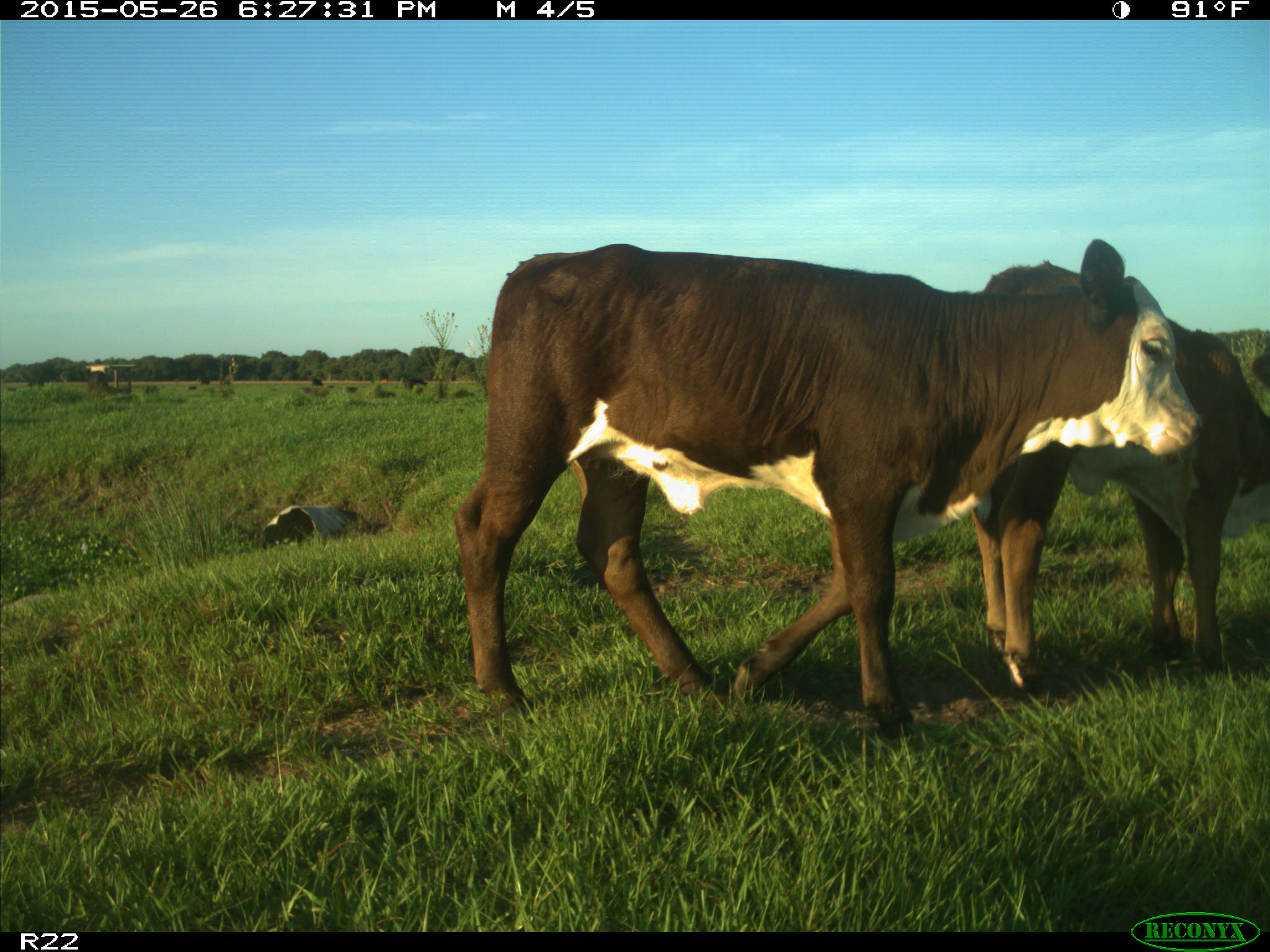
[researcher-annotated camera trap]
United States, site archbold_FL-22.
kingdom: Animalia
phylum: Chordata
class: Mammalia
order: Artiodactyla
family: Bovidae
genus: Bos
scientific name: Bos taurus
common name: domestic cow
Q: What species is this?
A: Bos taurus (domestic cow).